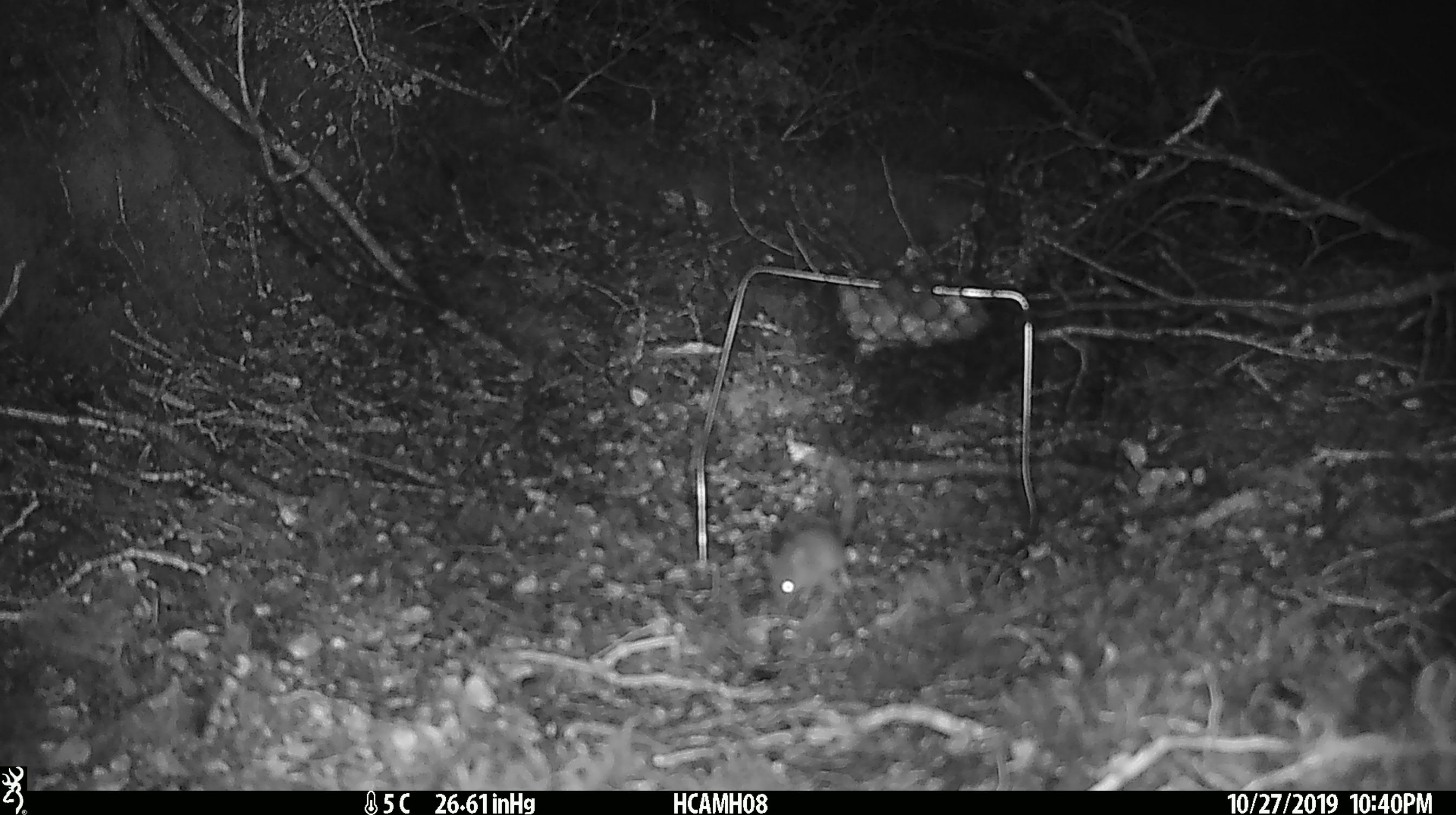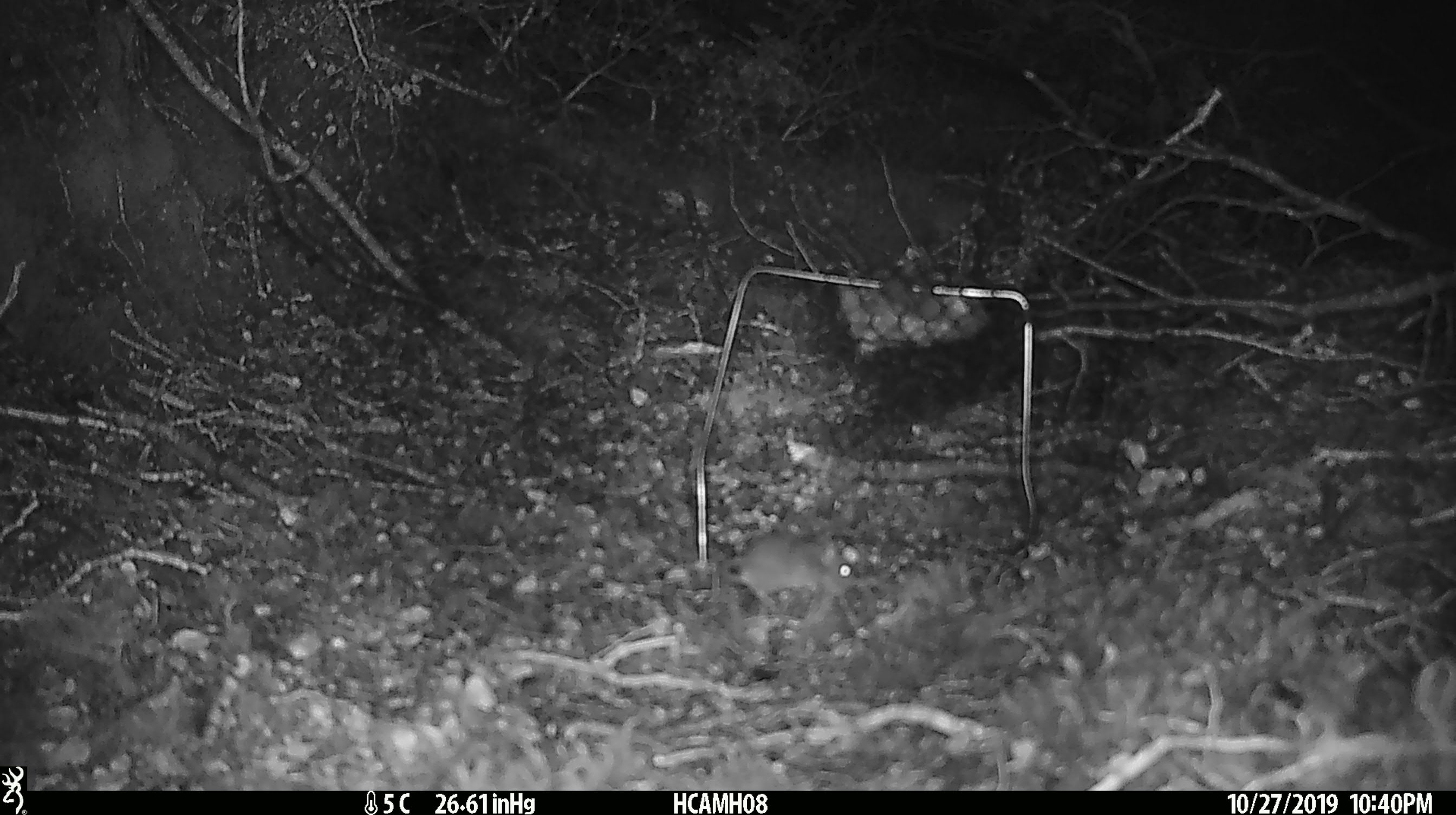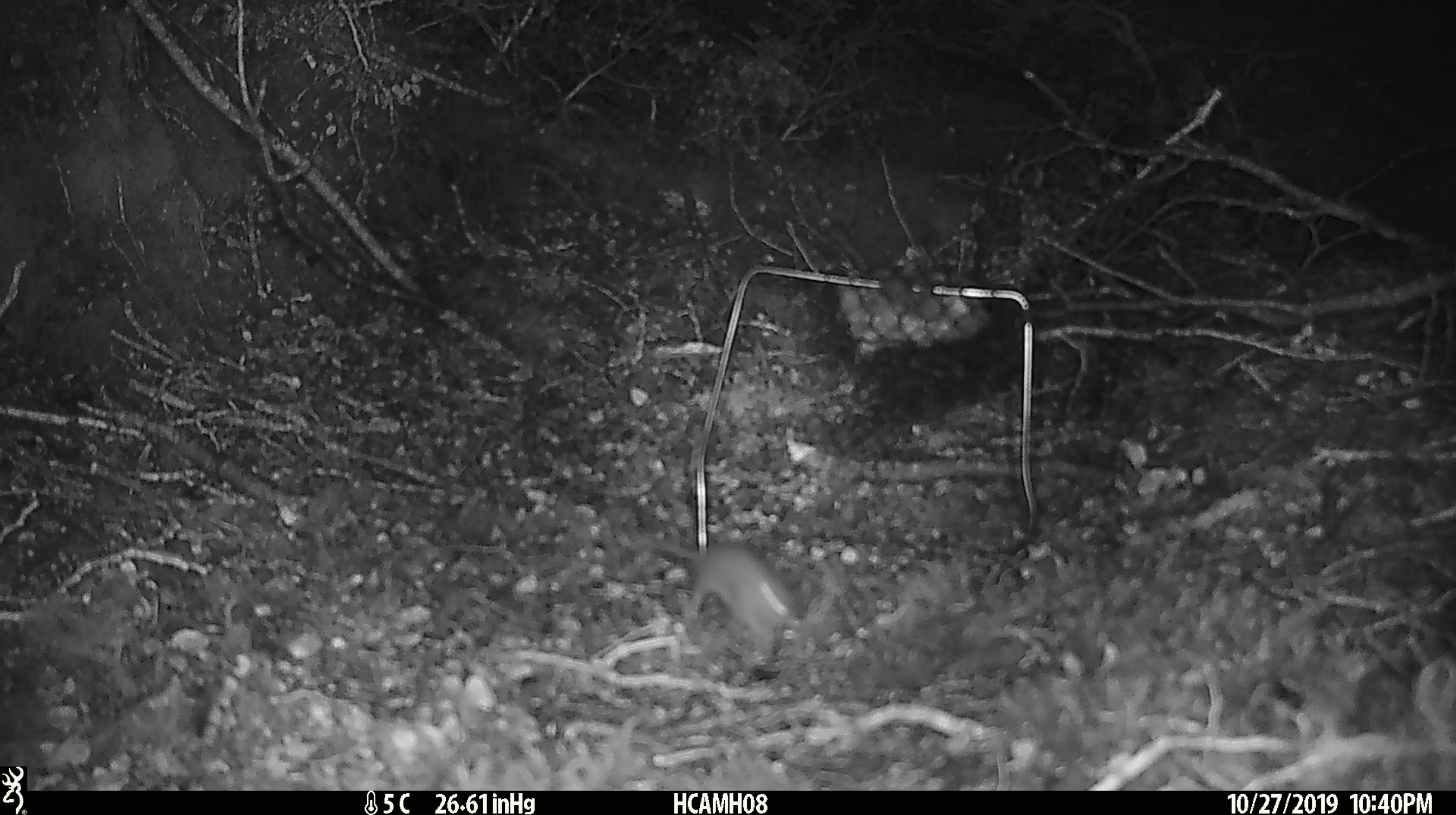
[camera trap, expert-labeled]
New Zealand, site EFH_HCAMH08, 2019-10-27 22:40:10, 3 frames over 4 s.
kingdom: Animalia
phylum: Chordata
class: Mammalia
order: Rodentia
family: Muridae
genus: Mus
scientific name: Mus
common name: mouse